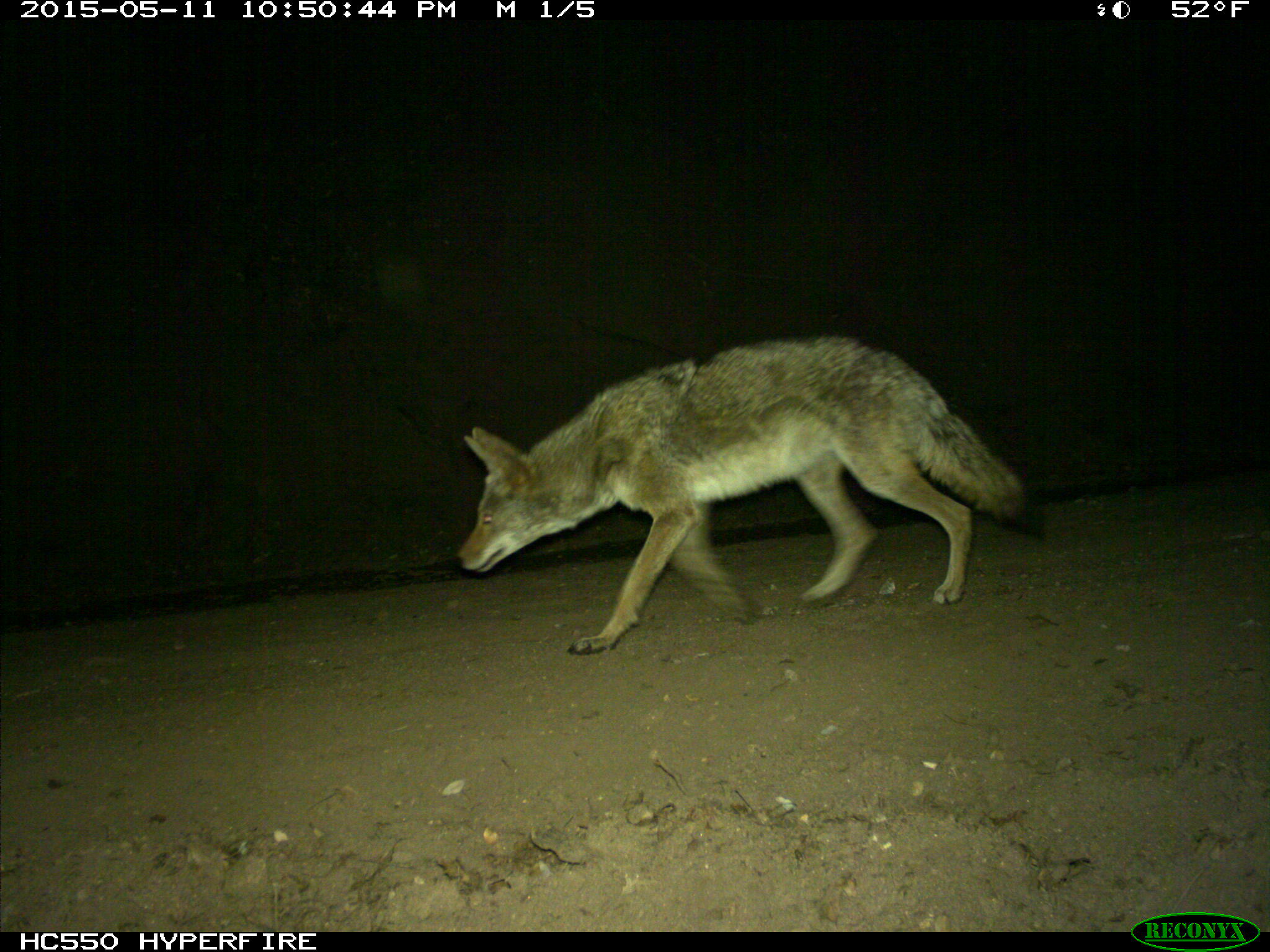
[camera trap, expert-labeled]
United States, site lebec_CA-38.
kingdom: Animalia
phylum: Chordata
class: Mammalia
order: Carnivora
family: Canidae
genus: Canis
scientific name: Canis latrans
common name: coyote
Canis latrans (coyote).